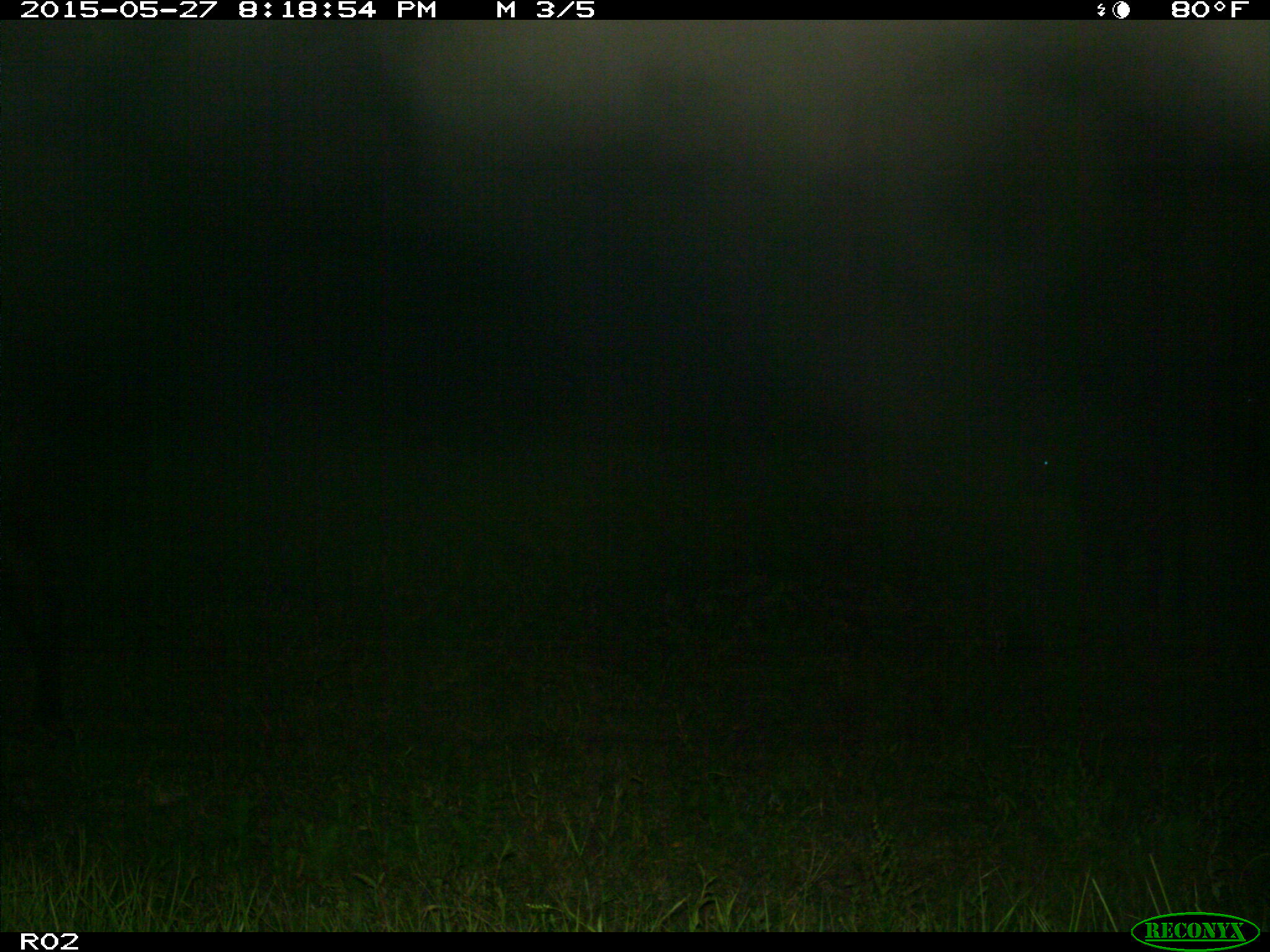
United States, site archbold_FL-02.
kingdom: Animalia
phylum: Chordata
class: Mammalia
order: Artiodactyla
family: Bovidae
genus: Bos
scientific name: Bos taurus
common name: domestic cow